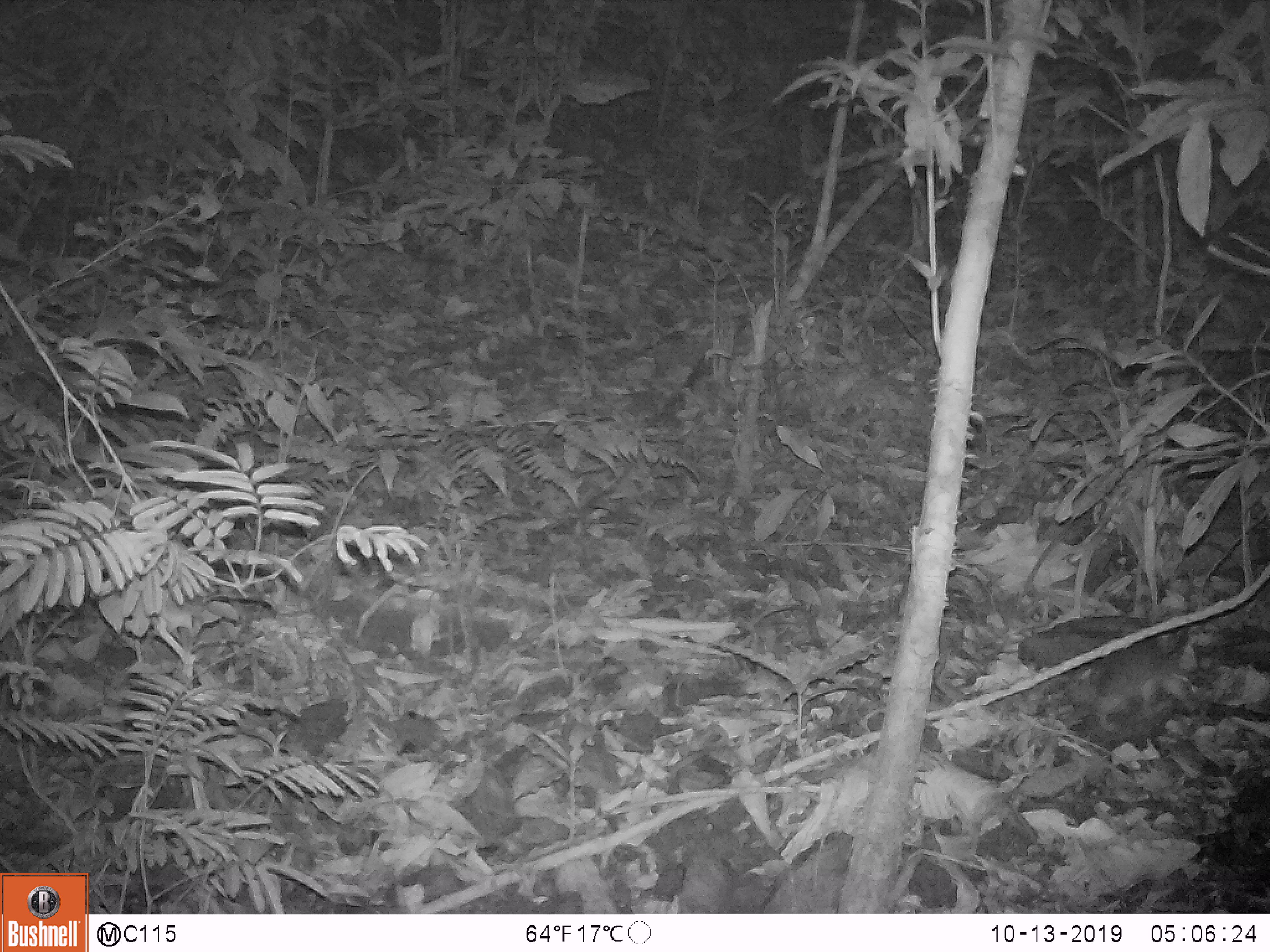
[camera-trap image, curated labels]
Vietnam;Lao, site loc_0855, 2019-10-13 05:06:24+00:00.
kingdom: Animalia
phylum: Chordata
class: Mammalia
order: Rodentia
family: Muridae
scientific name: Muridae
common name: old-world mice and rats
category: unidentified murid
Unidentified murid (old-world mice and rats) (Muridae). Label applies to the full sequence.